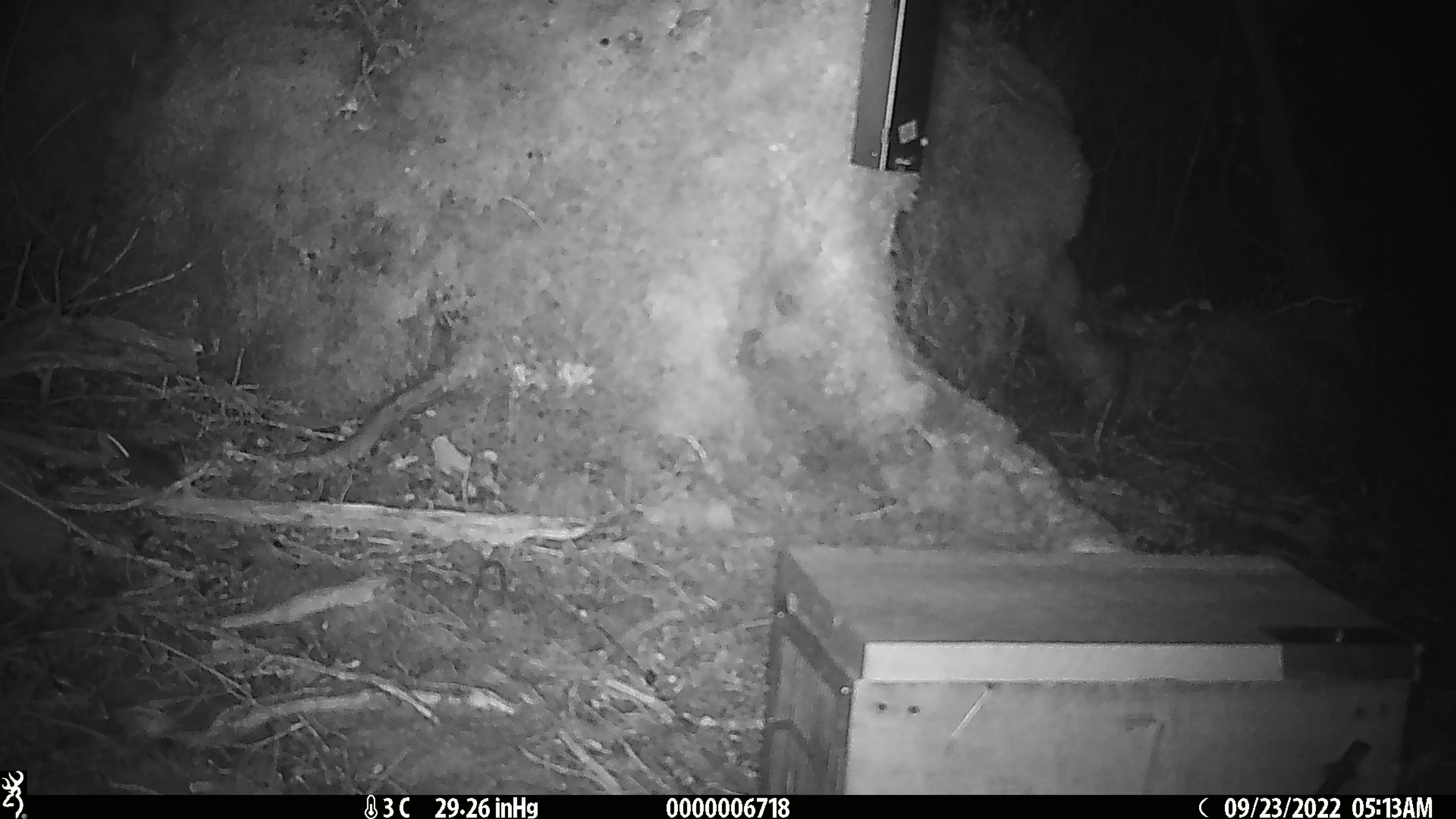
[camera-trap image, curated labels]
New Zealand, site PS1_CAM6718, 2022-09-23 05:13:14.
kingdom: Animalia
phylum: Chordata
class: Mammalia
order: Rodentia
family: Muridae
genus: Mus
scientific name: Mus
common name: mouse